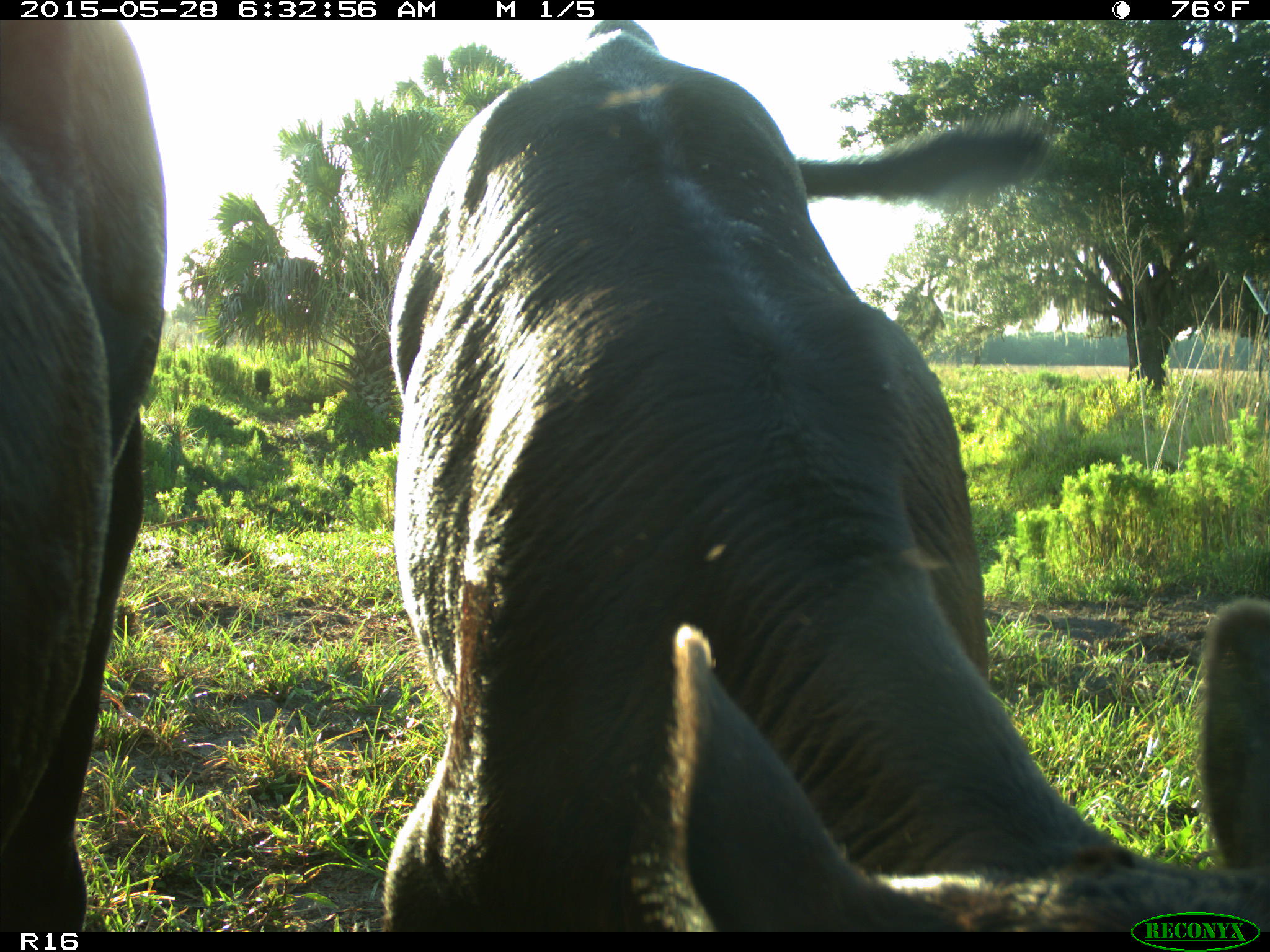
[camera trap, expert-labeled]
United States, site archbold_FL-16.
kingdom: Animalia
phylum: Chordata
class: Mammalia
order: Artiodactyla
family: Bovidae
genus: Bos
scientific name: Bos taurus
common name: domestic cow